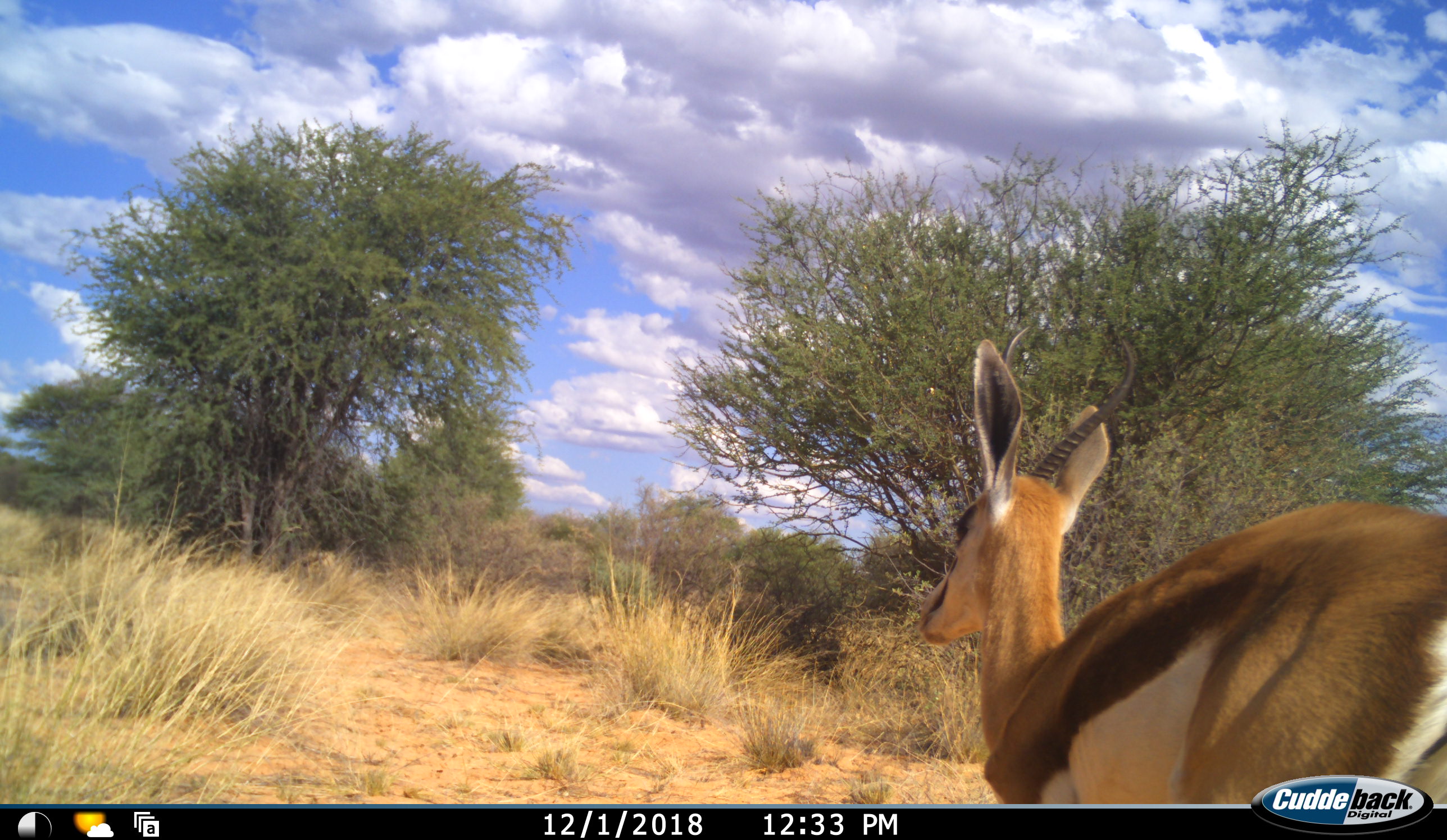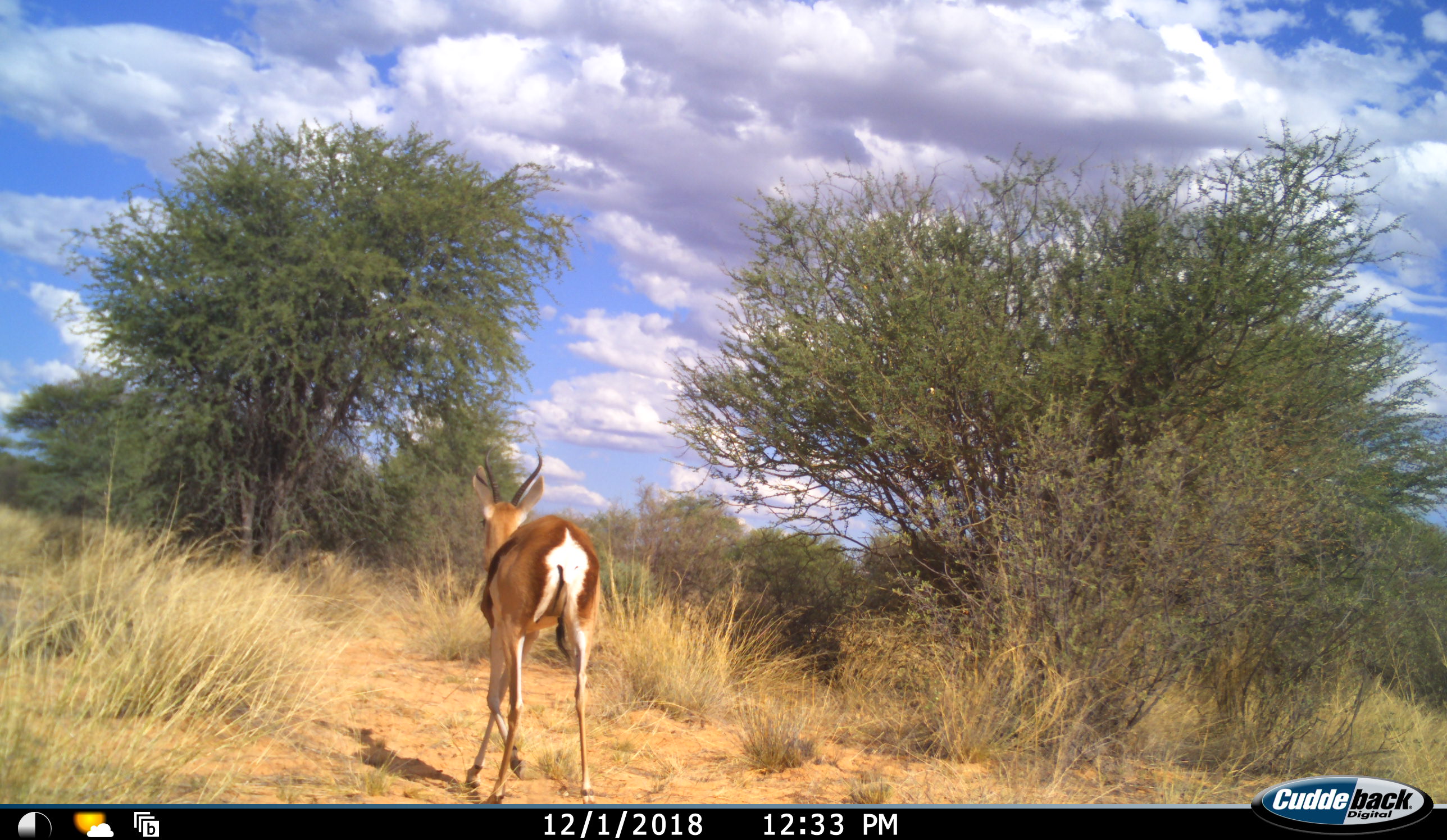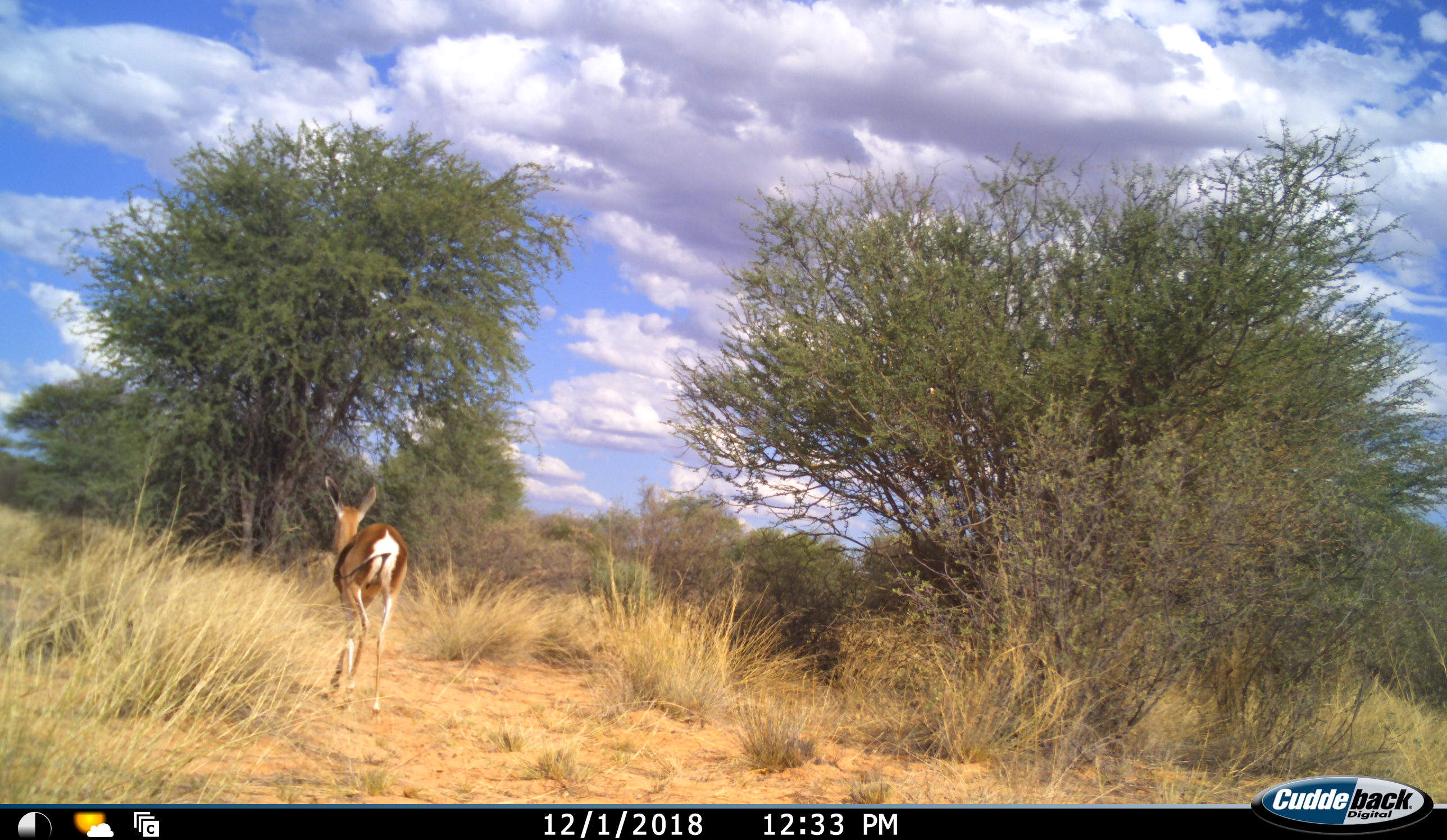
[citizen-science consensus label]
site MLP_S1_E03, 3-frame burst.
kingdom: Animalia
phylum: Chordata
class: Mammalia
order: Artiodactyla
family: Bovidae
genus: Antidorcas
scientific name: Antidorcas marsupialis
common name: springbok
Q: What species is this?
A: Springbok (Antidorcas marsupialis).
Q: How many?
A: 1.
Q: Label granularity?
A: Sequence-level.